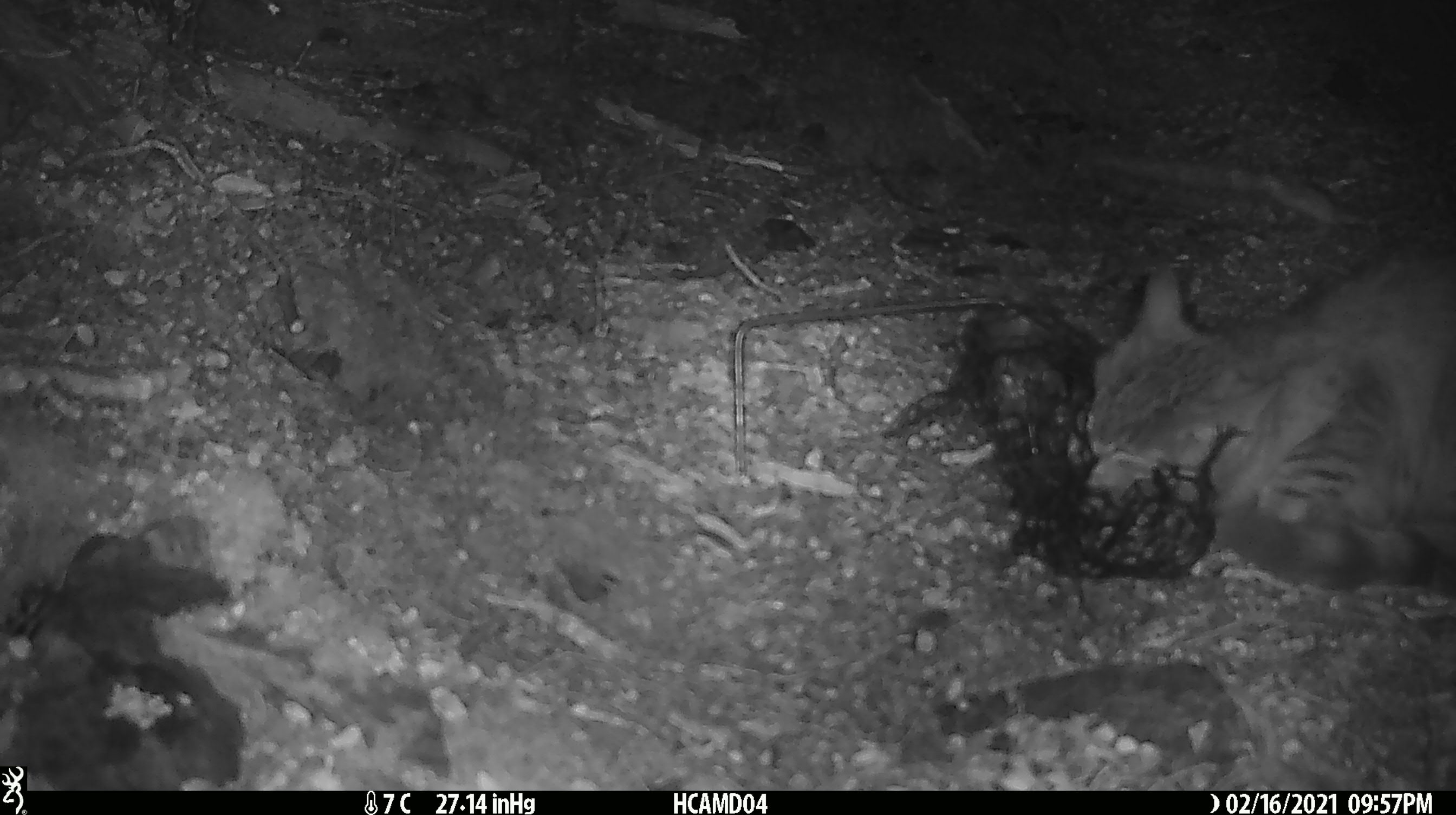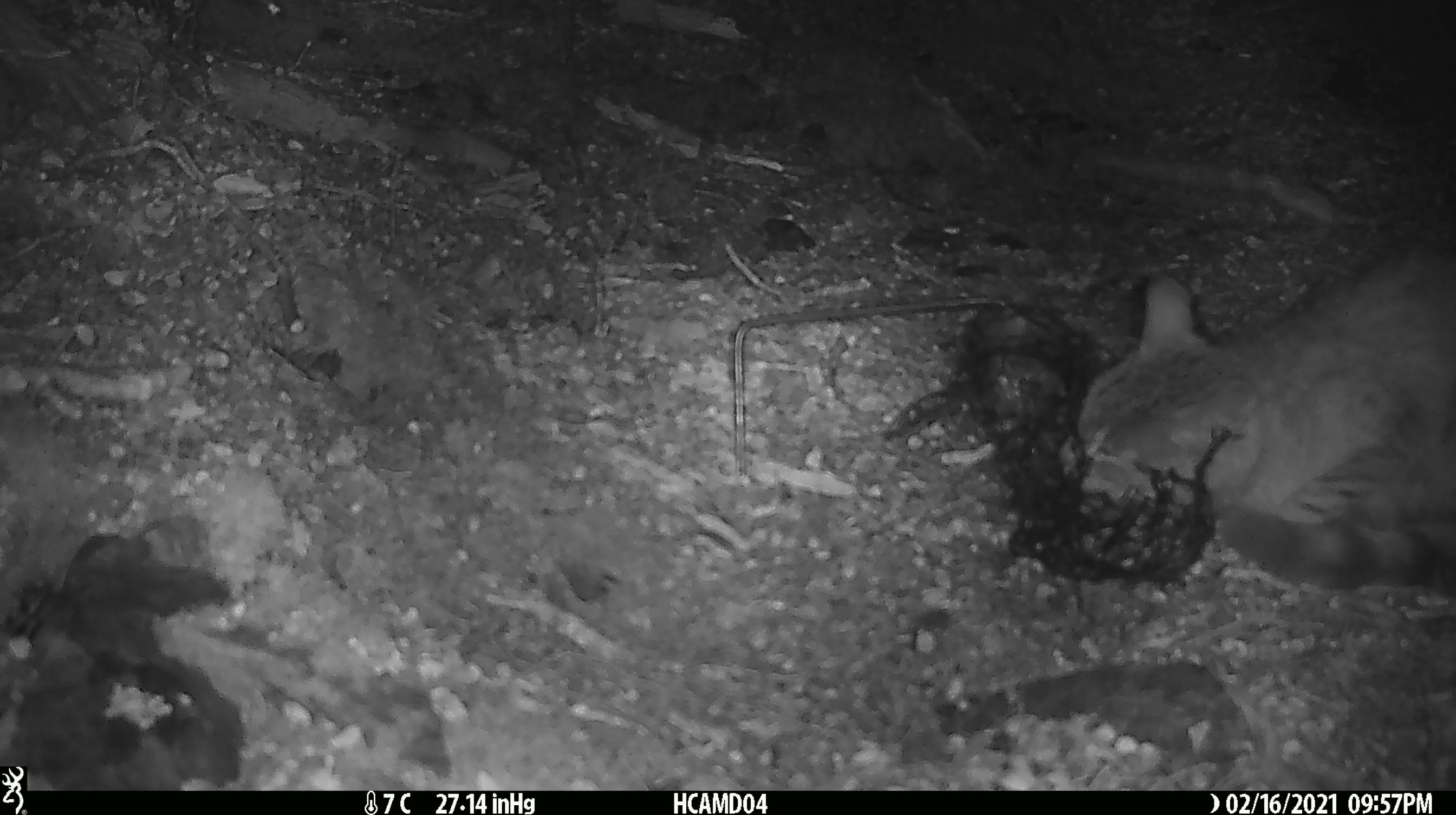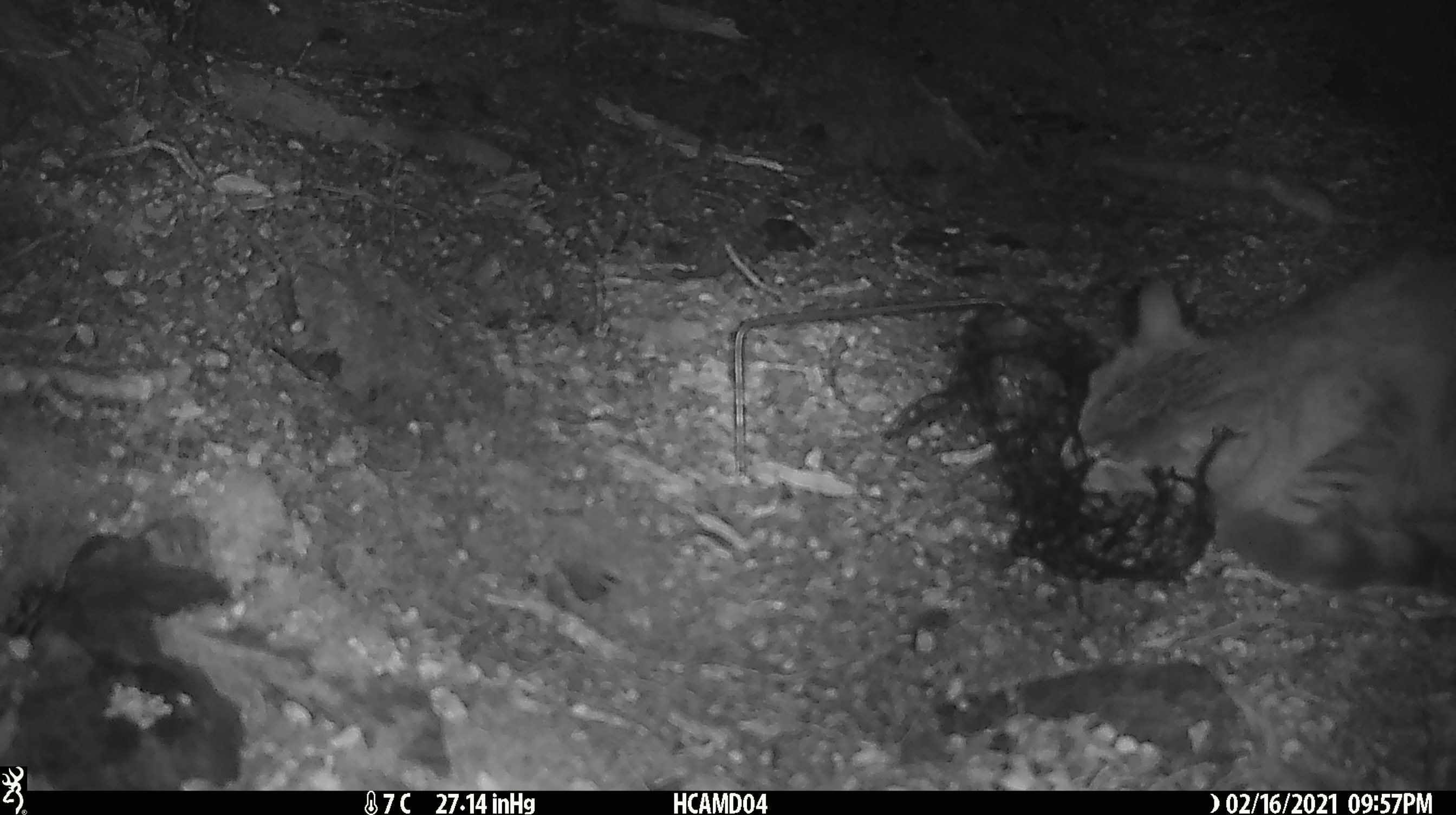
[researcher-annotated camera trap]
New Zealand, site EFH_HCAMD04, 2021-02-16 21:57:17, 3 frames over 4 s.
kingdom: Animalia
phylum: Chordata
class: Mammalia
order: Carnivora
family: Felidae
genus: Felis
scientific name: Felis catus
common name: domestic cat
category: cat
Cat (domestic cat) (Felis catus).